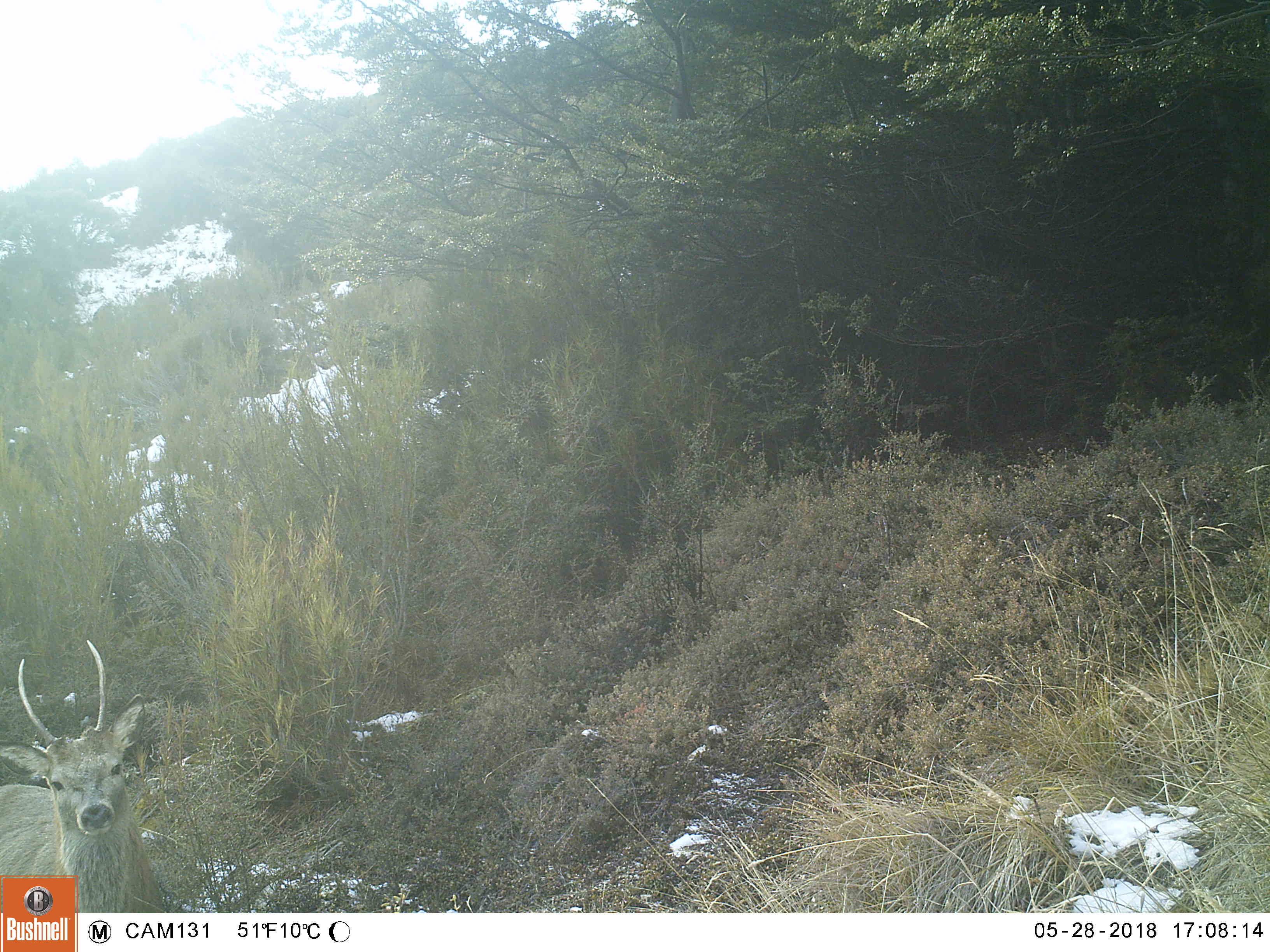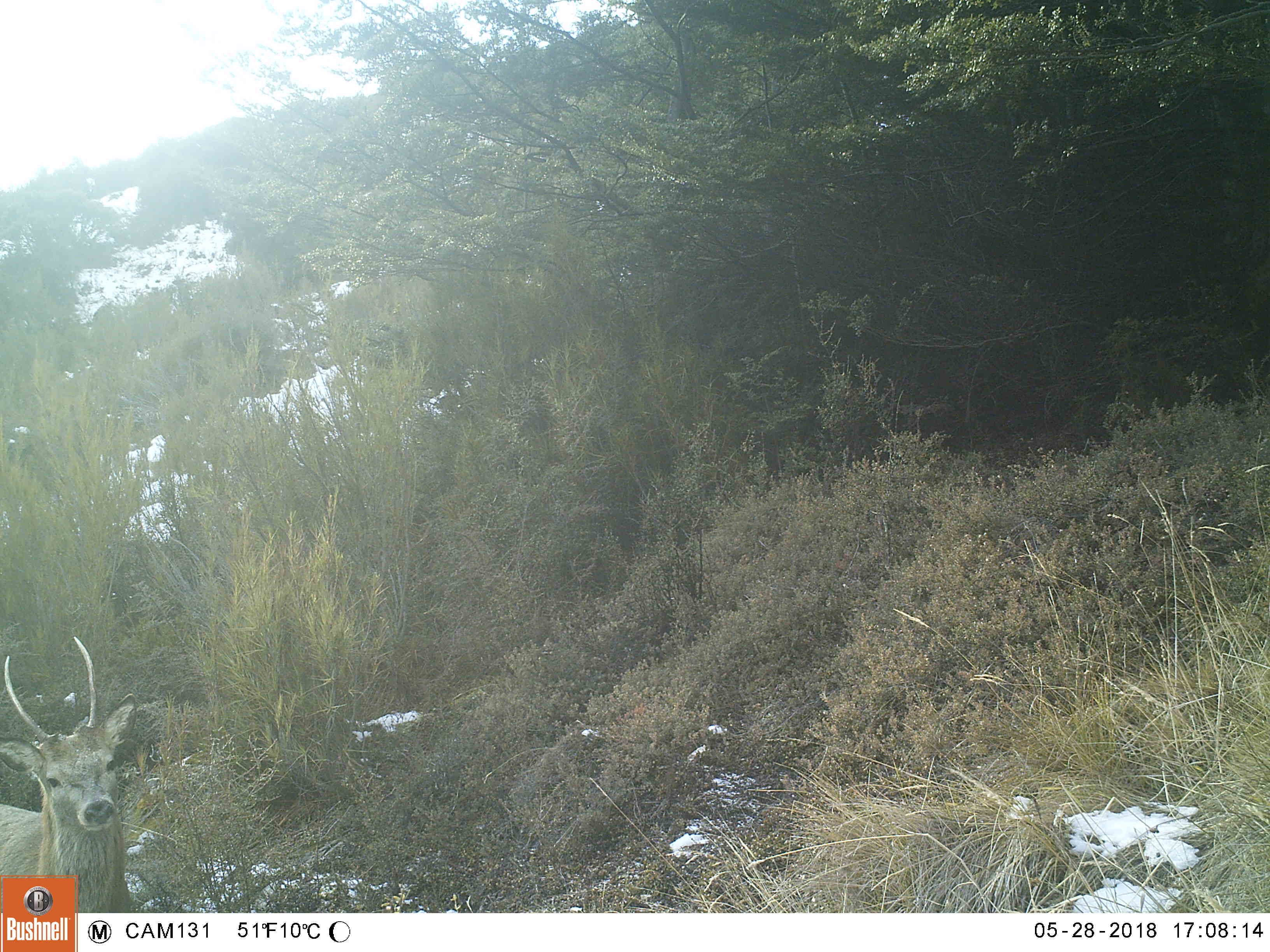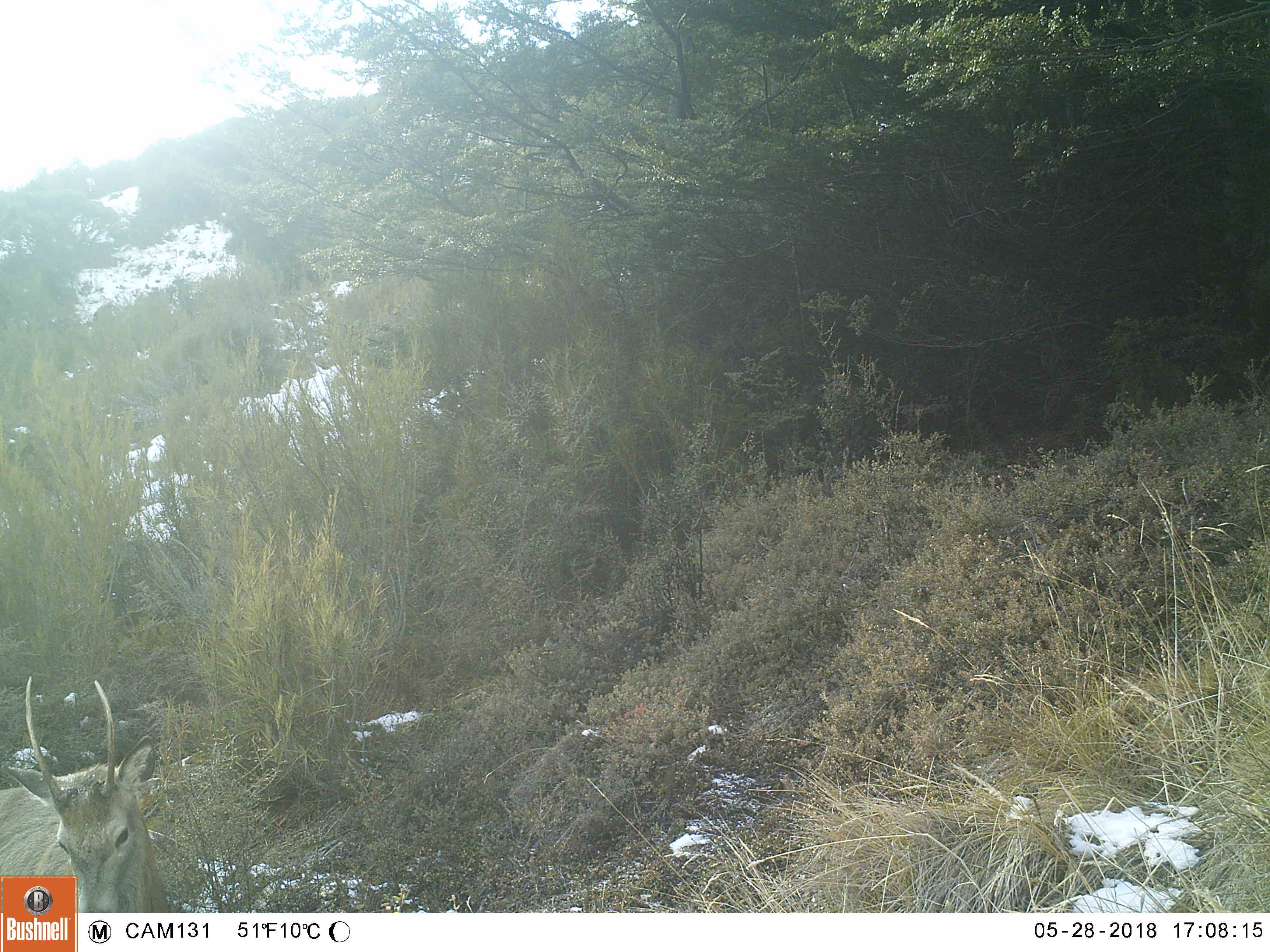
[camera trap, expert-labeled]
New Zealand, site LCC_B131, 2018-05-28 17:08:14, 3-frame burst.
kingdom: Animalia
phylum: Chordata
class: Mammalia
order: Artiodactyla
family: Cervidae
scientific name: Cervidae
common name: deer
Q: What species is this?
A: Deer (Cervidae).